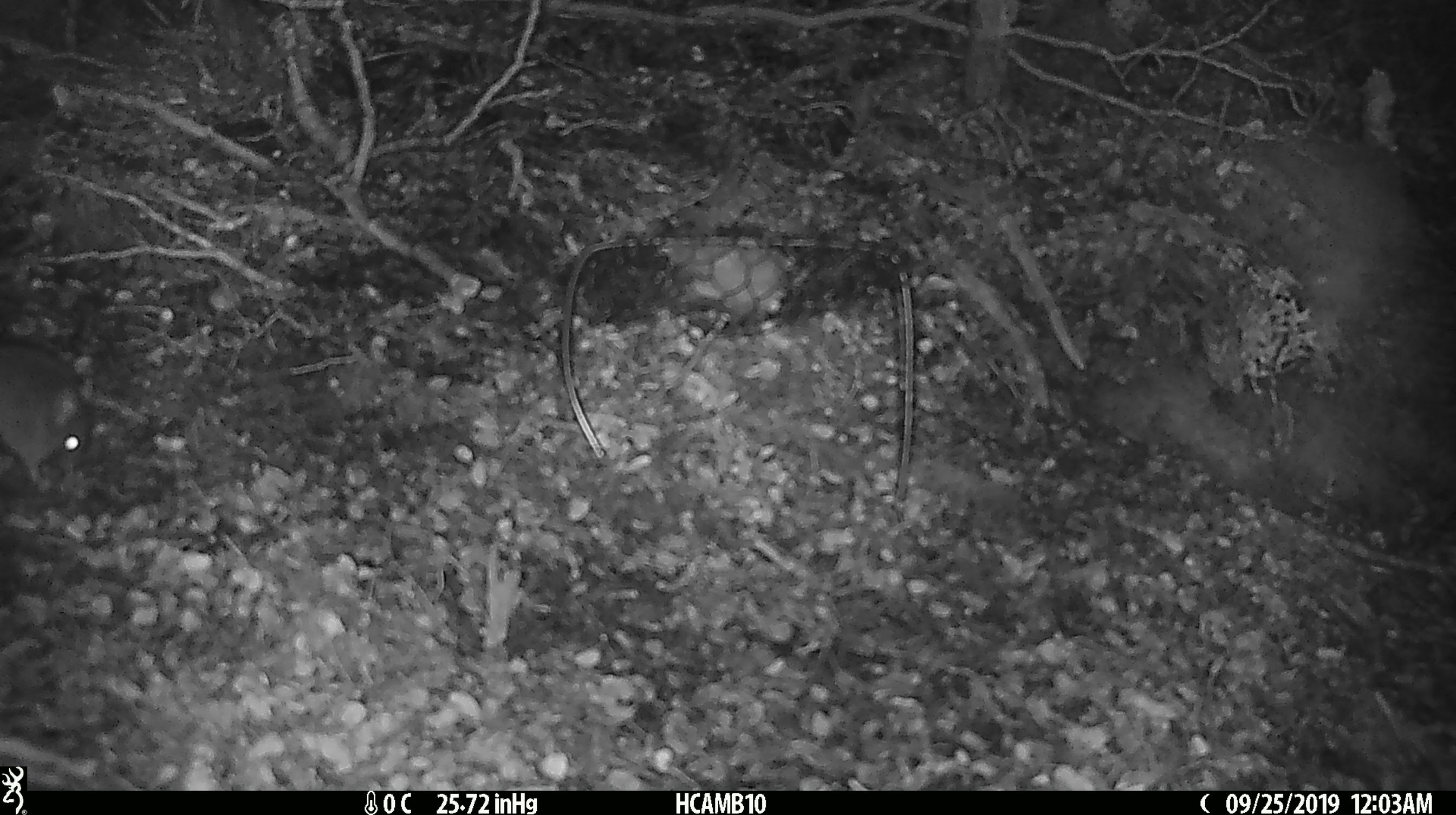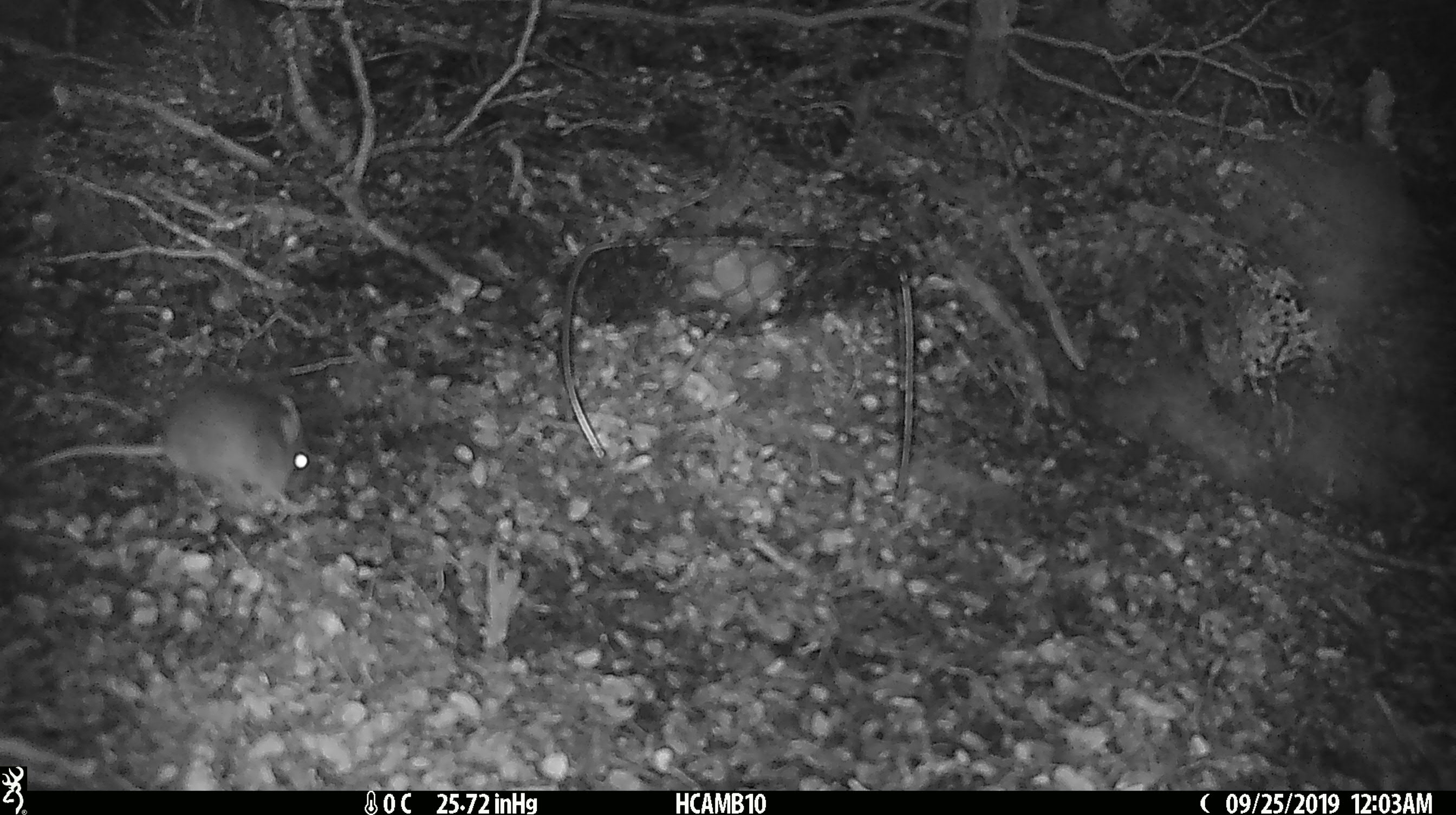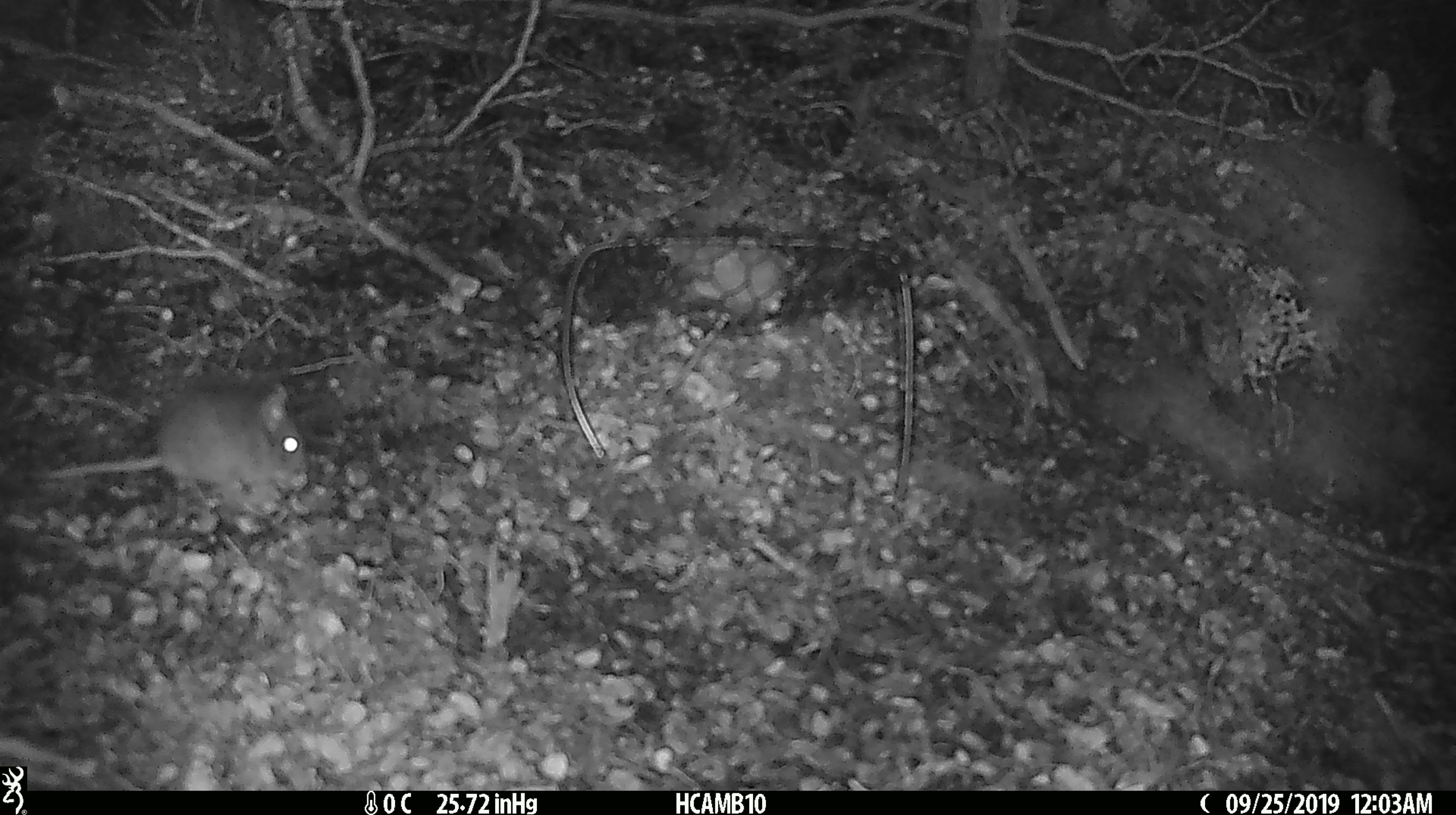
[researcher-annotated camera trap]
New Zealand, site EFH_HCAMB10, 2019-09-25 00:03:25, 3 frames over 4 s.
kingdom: Animalia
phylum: Chordata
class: Mammalia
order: Rodentia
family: Muridae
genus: Mus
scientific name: Mus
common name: mouse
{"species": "mouse (Mus)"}